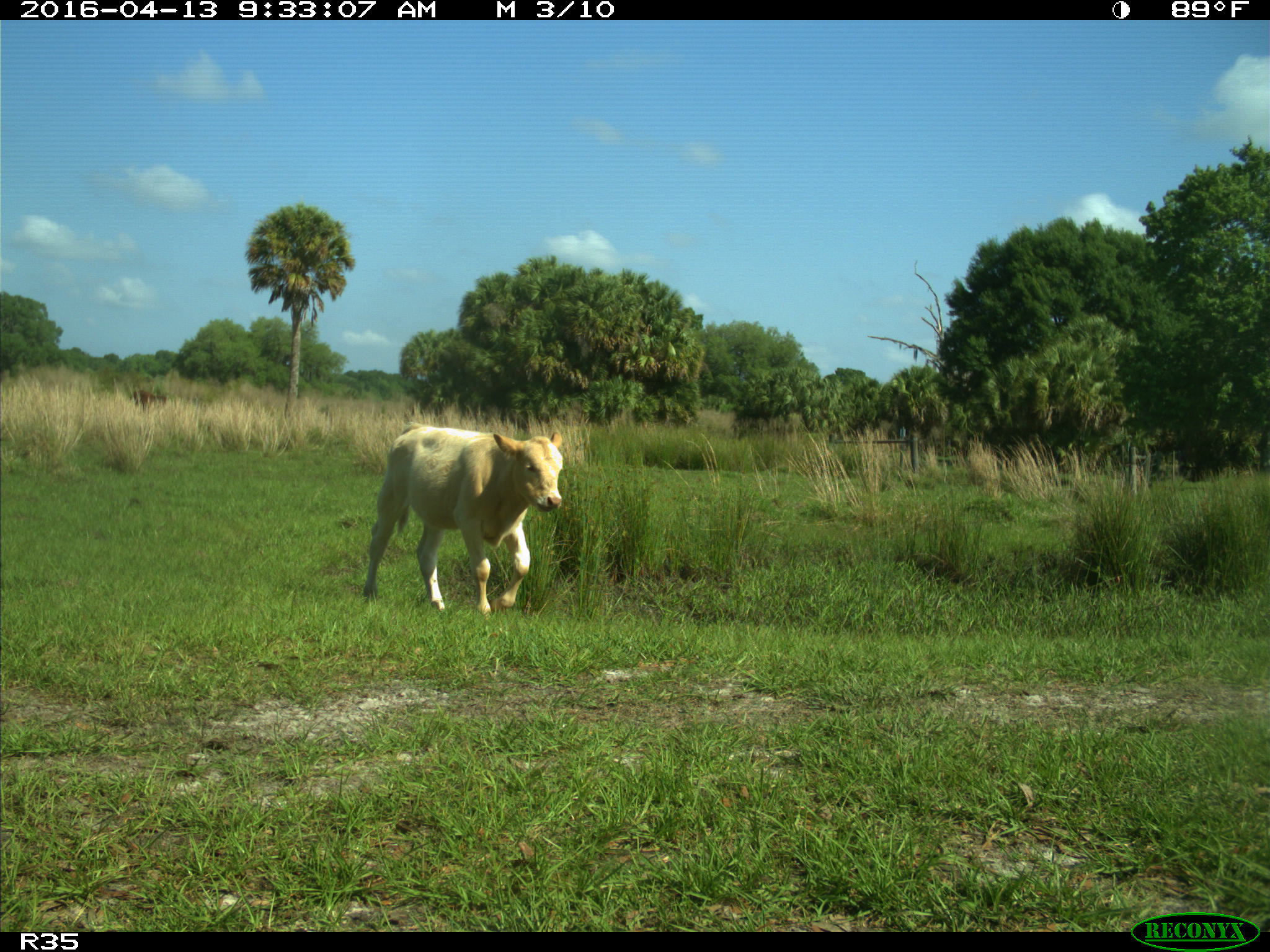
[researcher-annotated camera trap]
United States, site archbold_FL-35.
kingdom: Animalia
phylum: Chordata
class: Mammalia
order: Artiodactyla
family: Bovidae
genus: Bos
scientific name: Bos taurus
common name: domestic cow